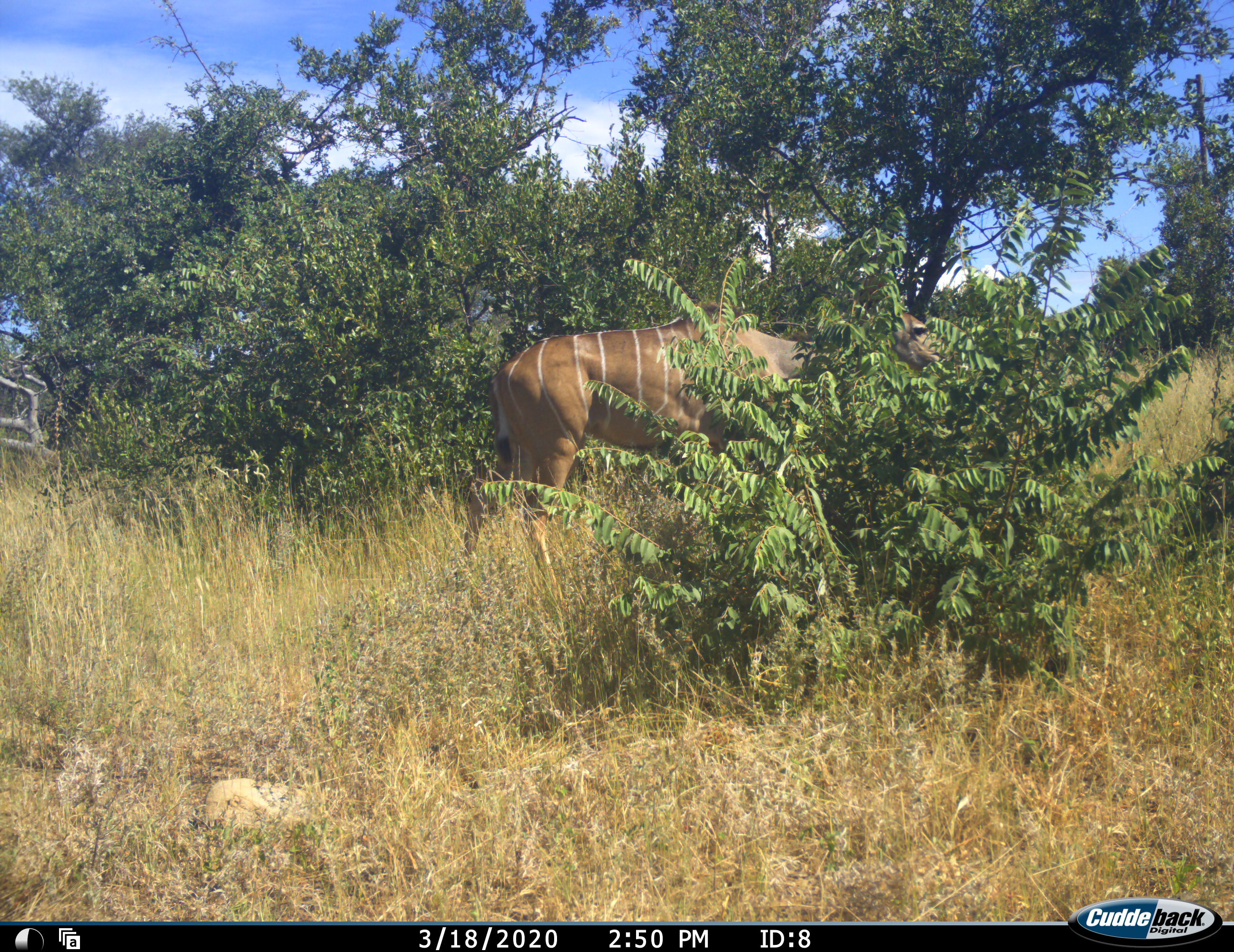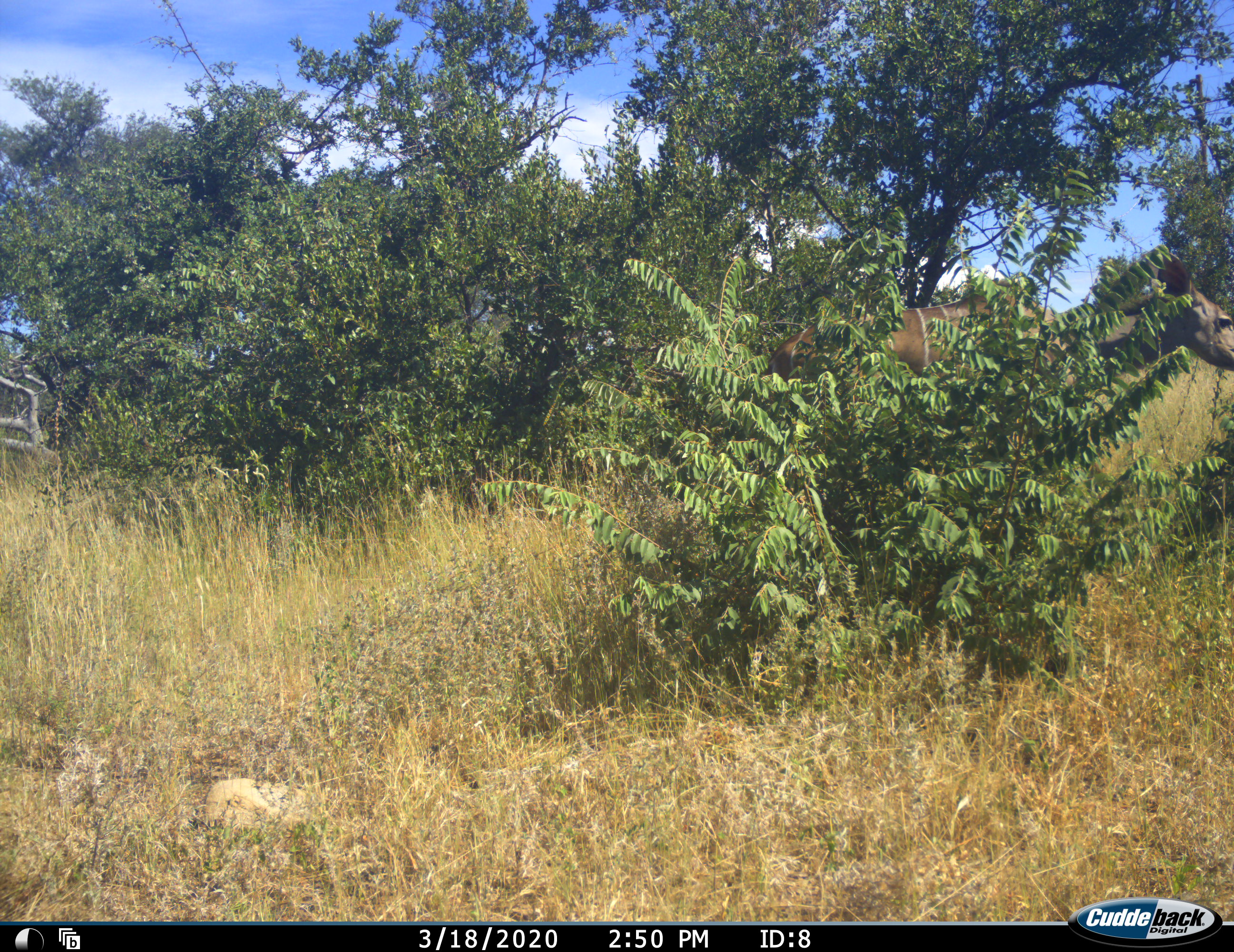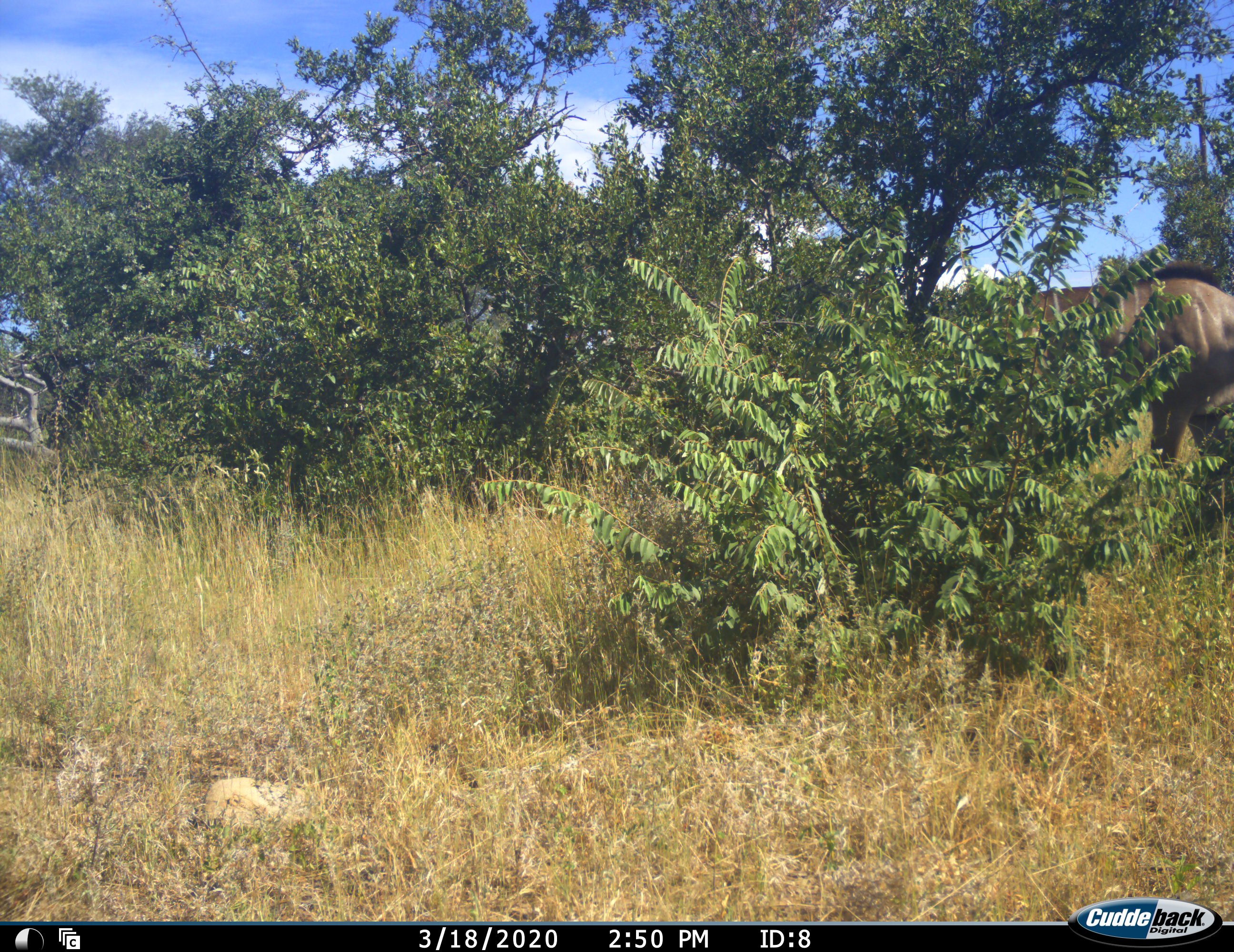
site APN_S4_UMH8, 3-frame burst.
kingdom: Animalia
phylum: Chordata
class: Mammalia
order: Artiodactyla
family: Bovidae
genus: Tragelaphus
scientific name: Tragelaphus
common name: kudu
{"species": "kudu (Tragelaphus)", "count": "1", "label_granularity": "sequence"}